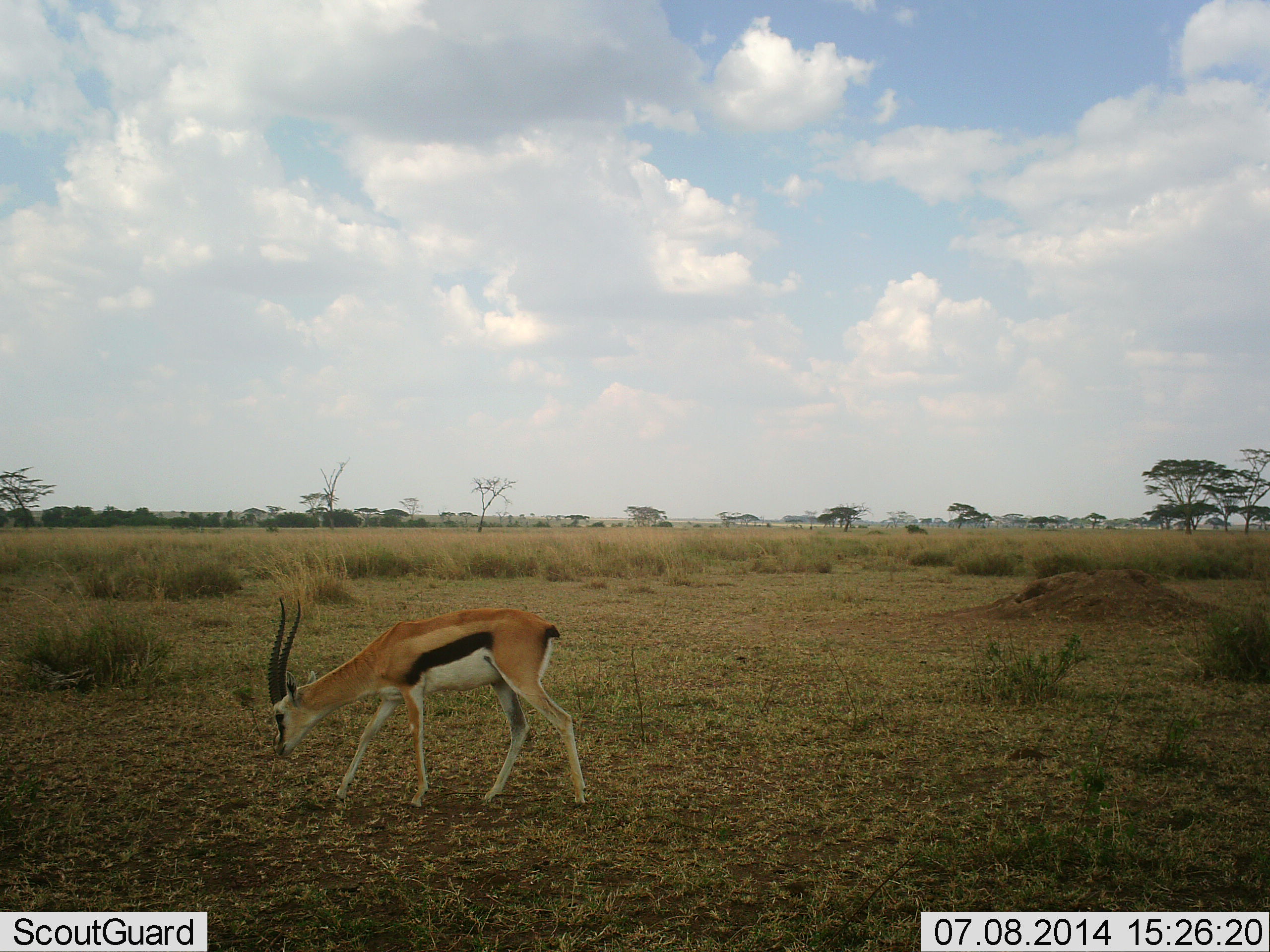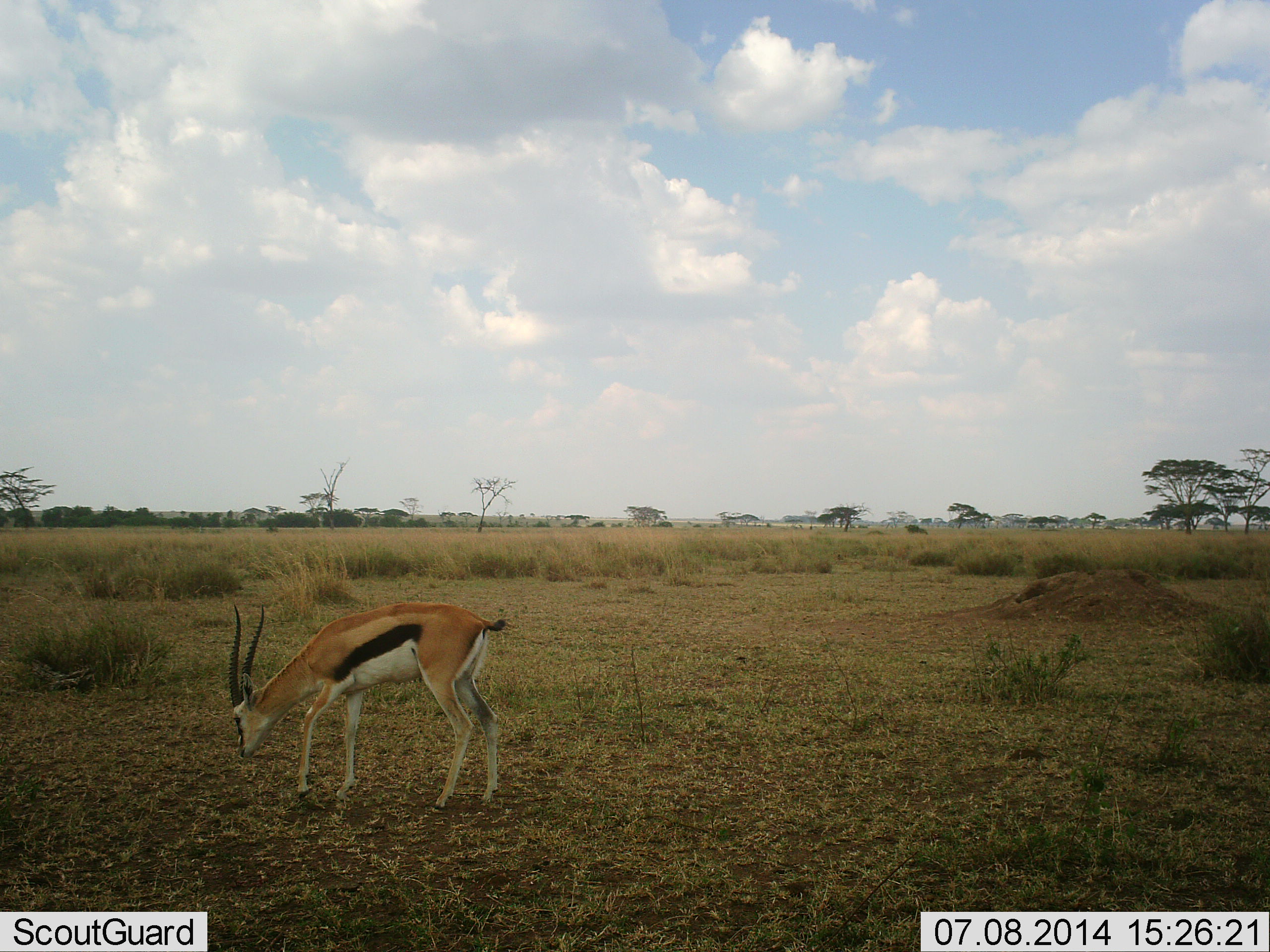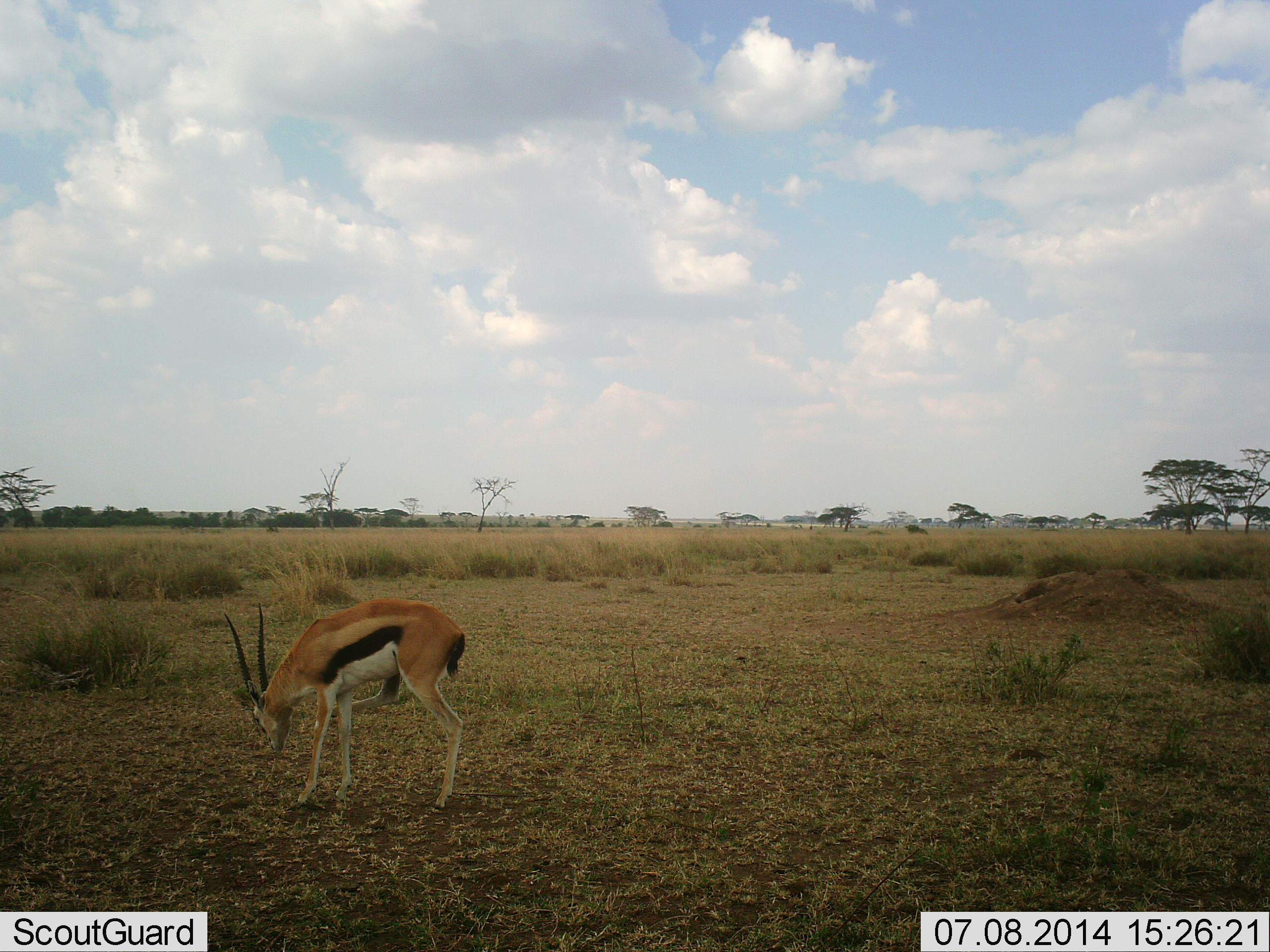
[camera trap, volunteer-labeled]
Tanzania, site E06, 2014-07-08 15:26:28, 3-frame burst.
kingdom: Animalia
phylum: Chordata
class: Mammalia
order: Artiodactyla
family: Bovidae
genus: Eudorcas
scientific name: Eudorcas thomsonii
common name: thomson's gazelle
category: gazellethomsons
Gazellethomsons (thomson's gazelle) (Eudorcas thomsonii), count 1. Behavior (volunteer vote fractions): standing 20%, resting 0%, moving 30%, interacting 0%. Young present (vote fraction): 0%. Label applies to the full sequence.